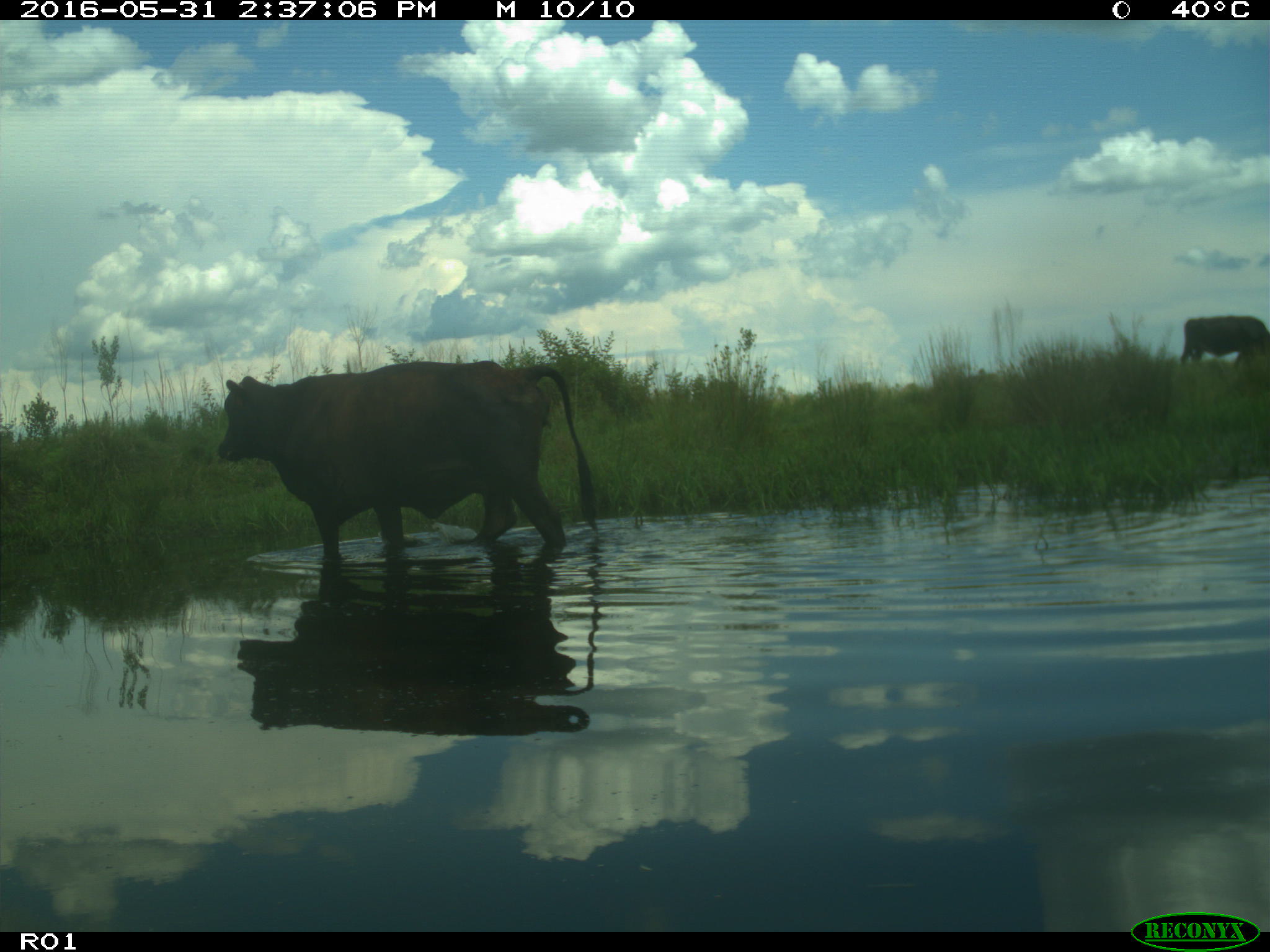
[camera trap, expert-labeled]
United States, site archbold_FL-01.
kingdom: Animalia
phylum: Chordata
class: Mammalia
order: Artiodactyla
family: Bovidae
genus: Bos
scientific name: Bos taurus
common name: domestic cow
Bos taurus (domestic cow).